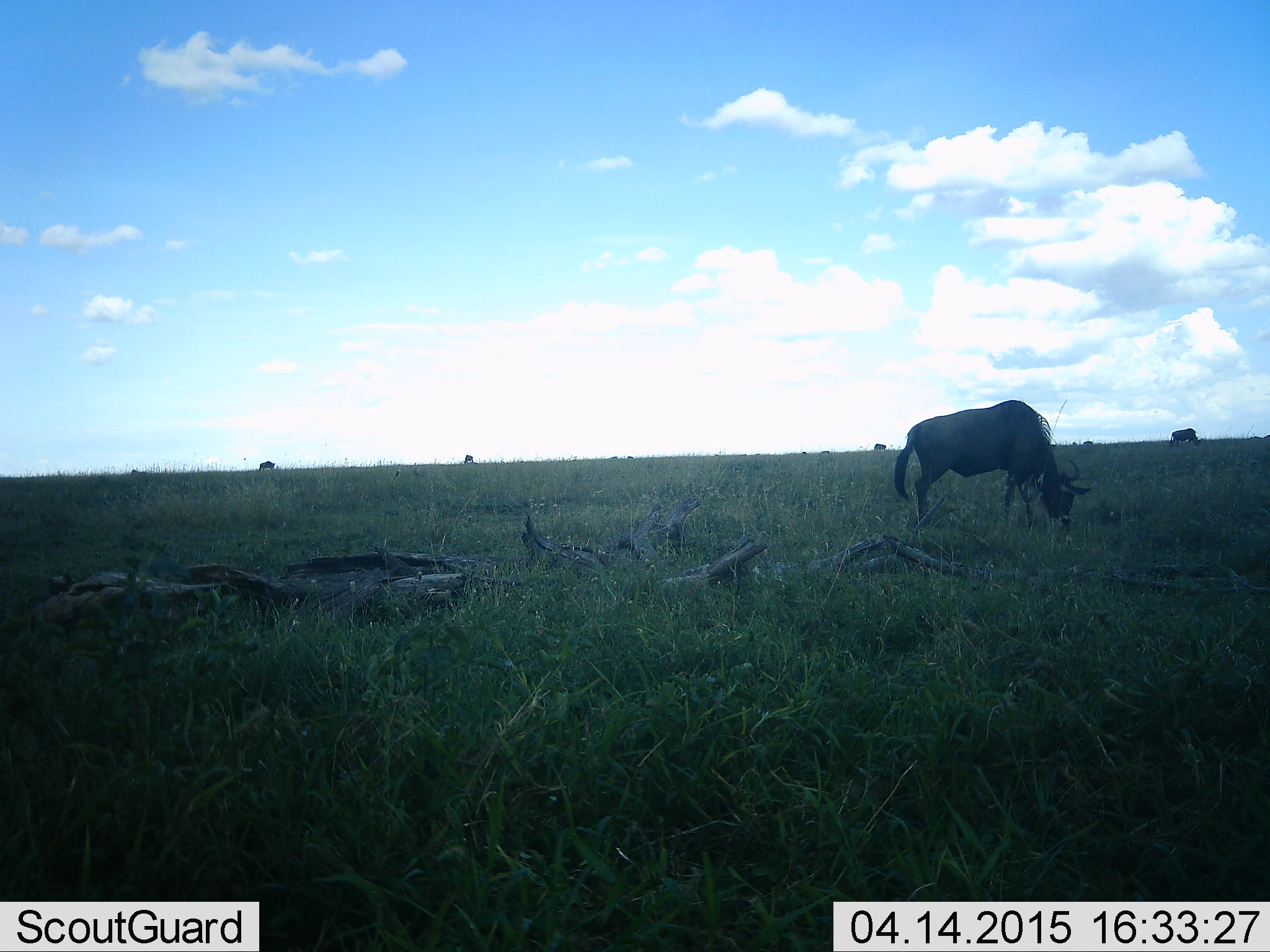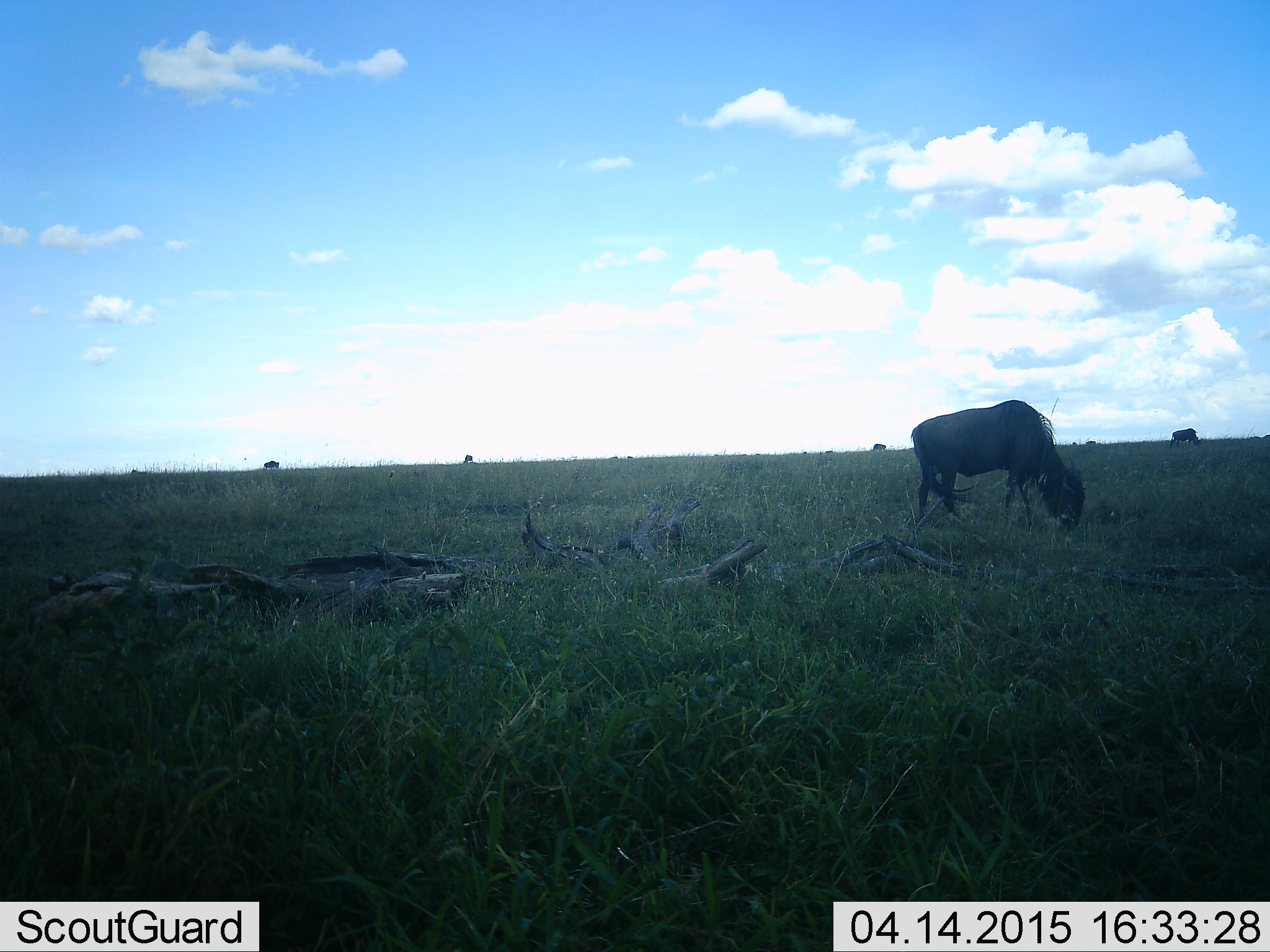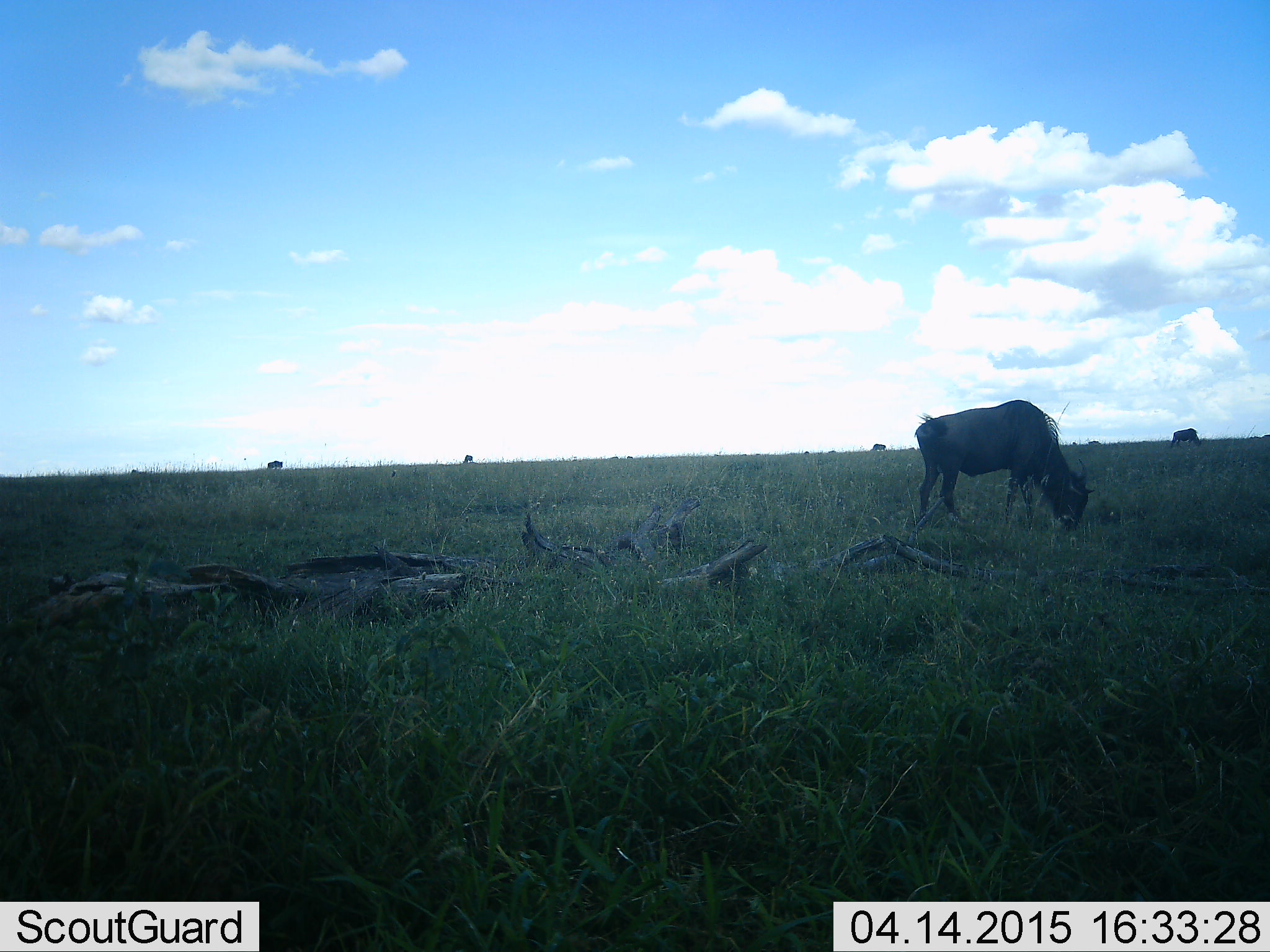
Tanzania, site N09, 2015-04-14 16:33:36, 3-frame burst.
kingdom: Animalia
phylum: Chordata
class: Mammalia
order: Artiodactyla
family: Bovidae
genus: Connochaetes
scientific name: Connochaetes taurinus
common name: blue wildebeest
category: wildebeest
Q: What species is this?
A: Wildebeest (blue wildebeest) (Connochaetes taurinus).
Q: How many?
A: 5.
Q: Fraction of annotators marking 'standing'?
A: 20%.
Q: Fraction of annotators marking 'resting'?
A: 0%.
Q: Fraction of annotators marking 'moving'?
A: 10%.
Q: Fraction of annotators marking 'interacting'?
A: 0%.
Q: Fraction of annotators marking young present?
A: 0%.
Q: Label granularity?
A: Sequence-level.